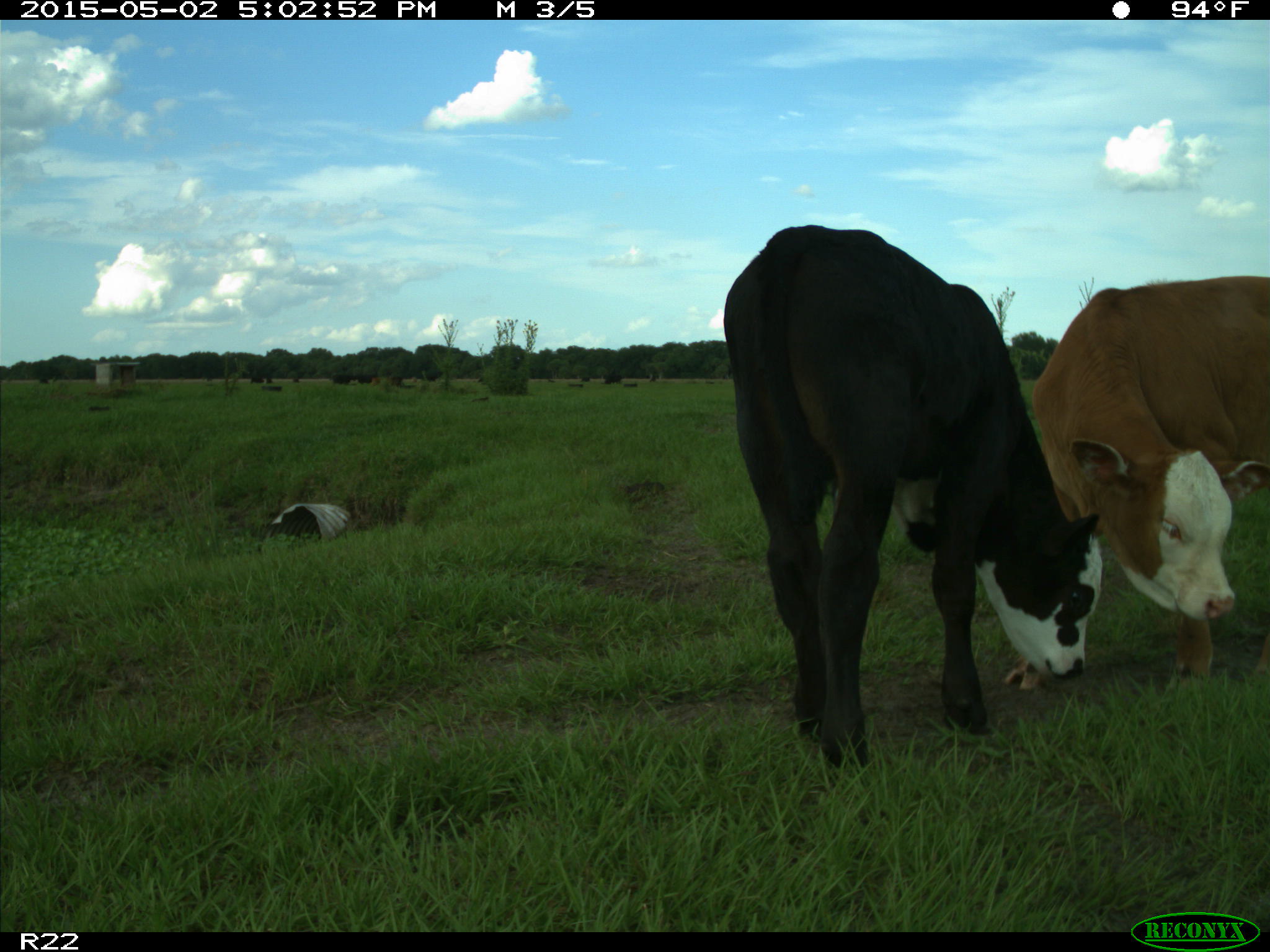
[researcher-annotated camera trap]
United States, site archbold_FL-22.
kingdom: Animalia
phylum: Chordata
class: Mammalia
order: Artiodactyla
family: Bovidae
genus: Bos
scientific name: Bos taurus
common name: domestic cow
Bos taurus (domestic cow).